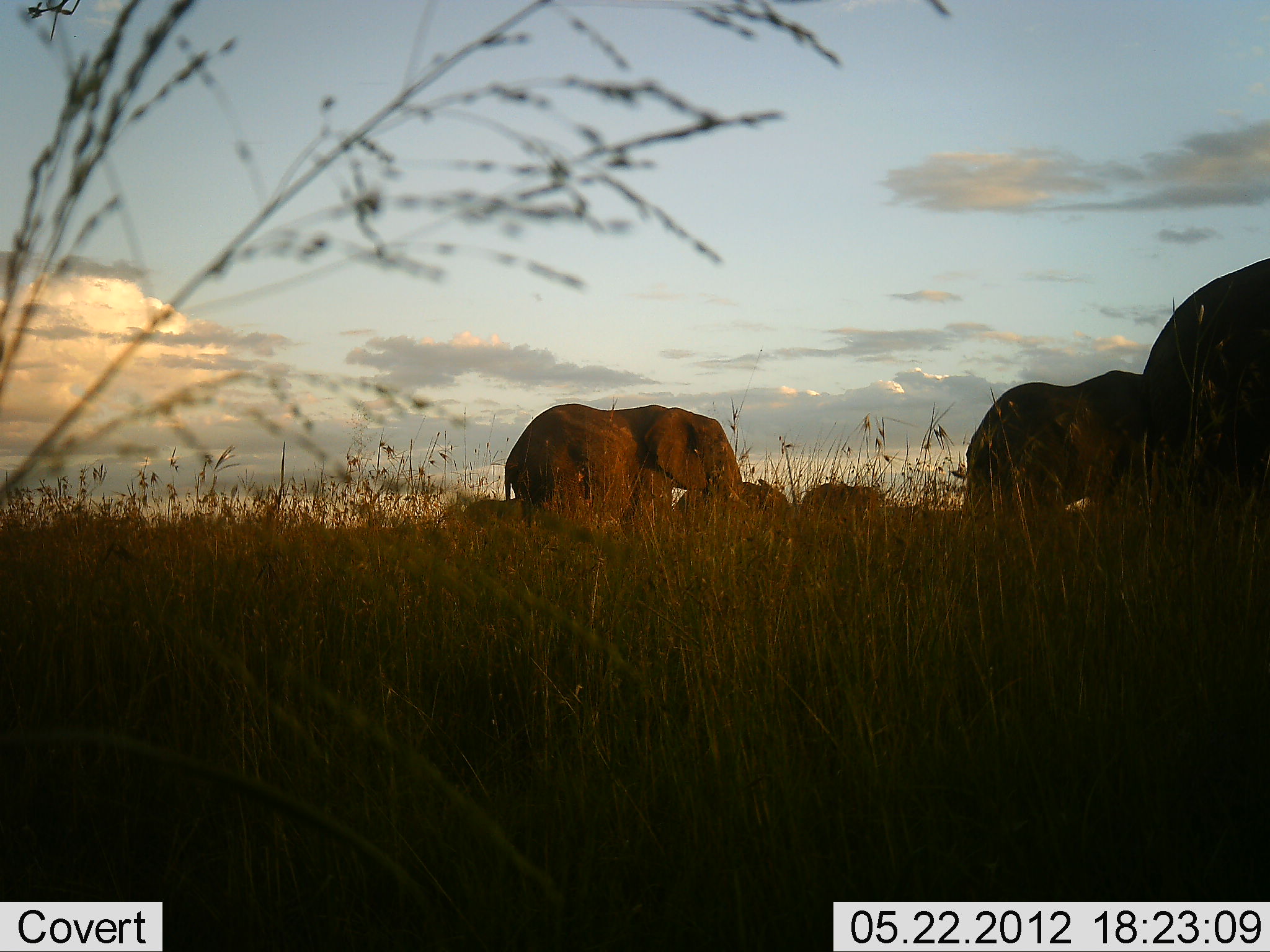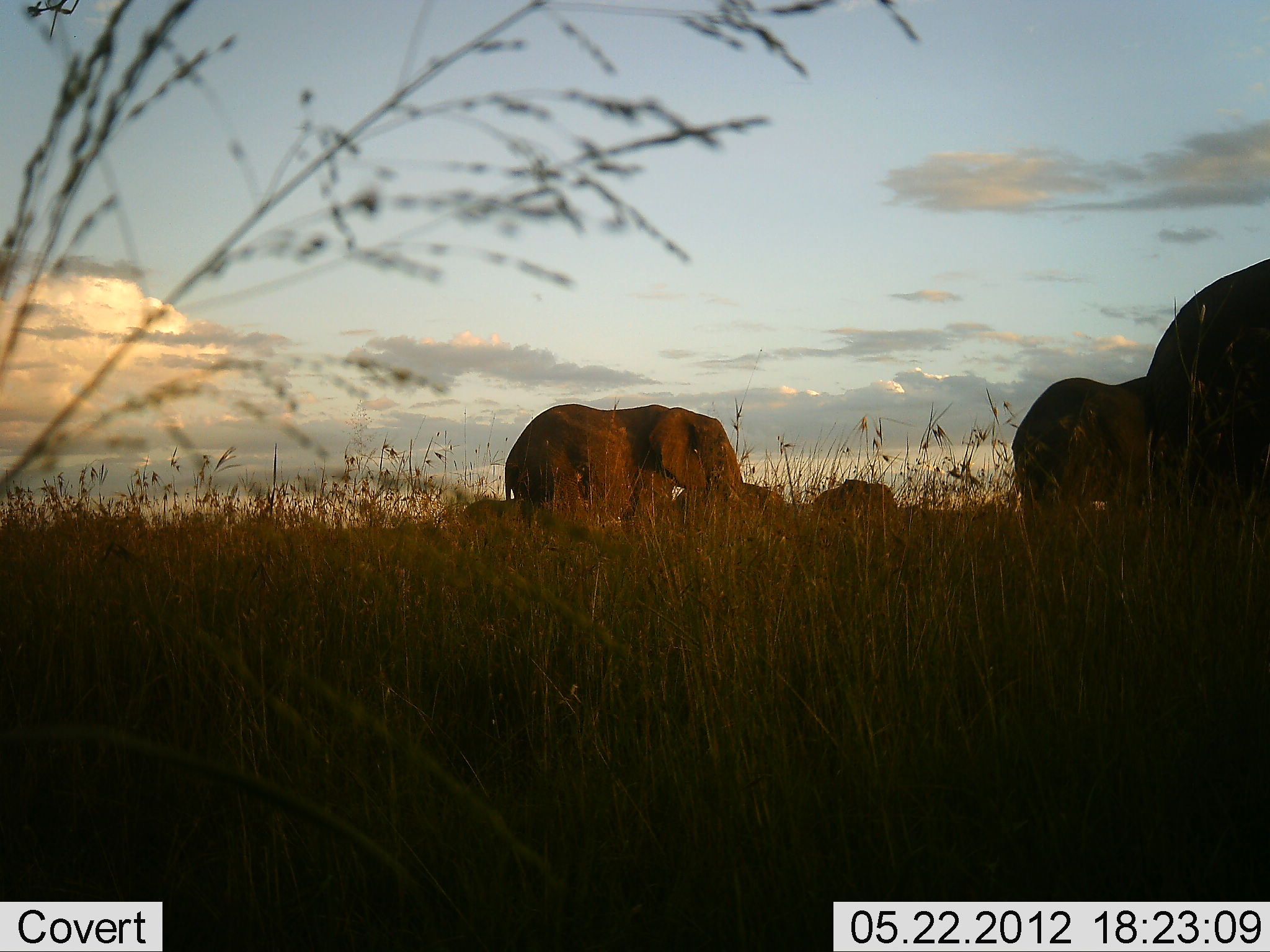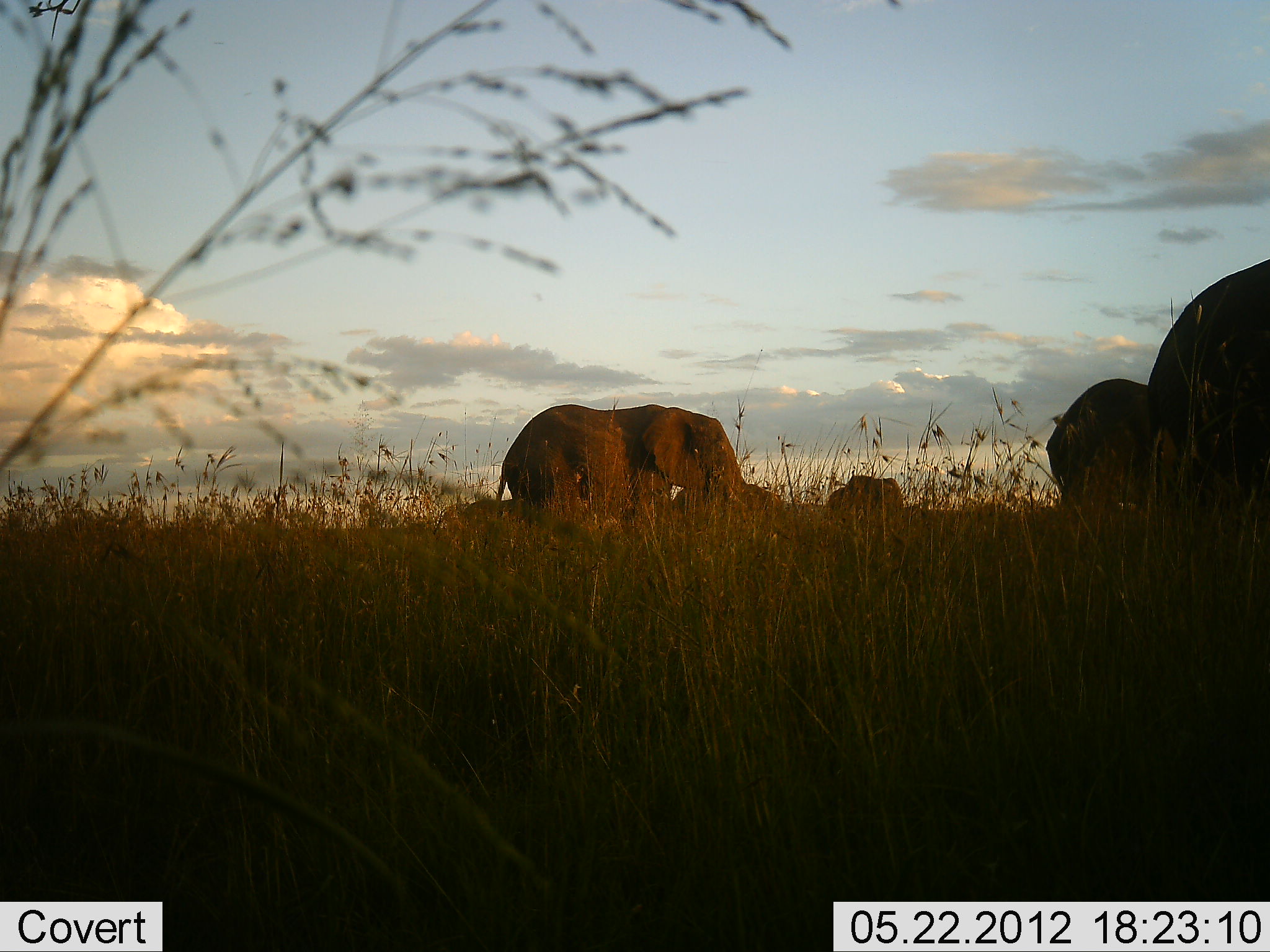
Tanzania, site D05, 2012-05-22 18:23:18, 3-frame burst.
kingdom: Animalia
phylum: Chordata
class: Mammalia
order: Proboscidea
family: Elephantidae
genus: Loxodonta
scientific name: Loxodonta africana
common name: african bush elephant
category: elephant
Elephant (african bush elephant) (Loxodonta africana), count 5. Behavior (volunteer vote fractions): standing 90%, resting 0%, moving 80%, interacting 0%. Young present (vote fraction): 20%. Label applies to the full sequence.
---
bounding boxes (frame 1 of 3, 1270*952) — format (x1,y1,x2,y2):
animal: (1139,255,1270,531); (501,402,744,532); (961,369,1142,525); (671,479,790,528); (800,481,890,522); (461,496,523,535)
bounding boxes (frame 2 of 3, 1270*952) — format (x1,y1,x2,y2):
animal: (1148,244,1270,519); (505,401,748,530); (1011,373,1148,510); (806,474,898,523); (740,482,791,528); (459,494,506,531)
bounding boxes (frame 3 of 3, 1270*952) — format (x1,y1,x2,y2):
animal: (1139,255,1270,531); (494,404,744,521); (1048,377,1151,524); (673,480,783,518); (825,474,902,515); (461,499,525,525)